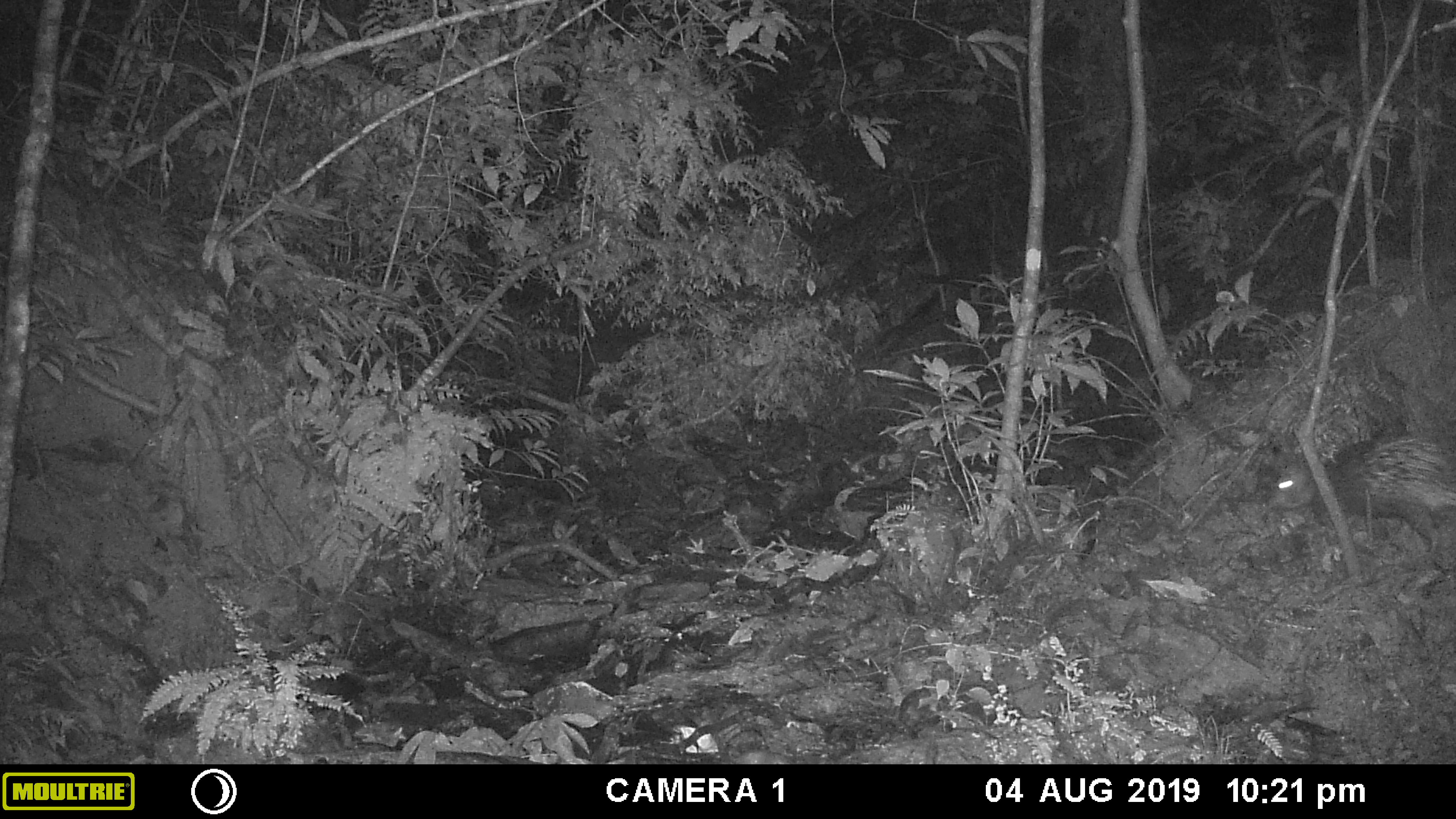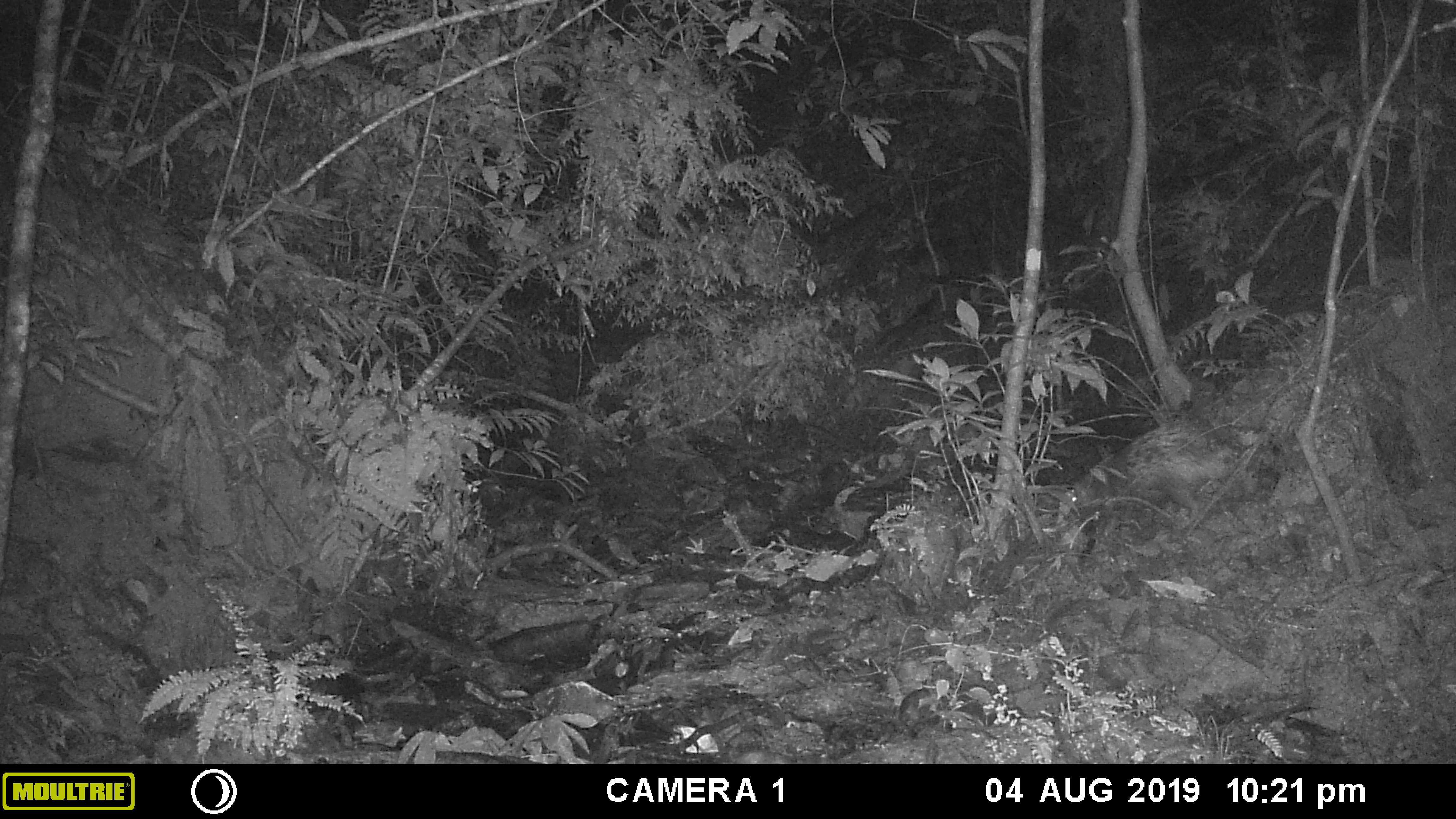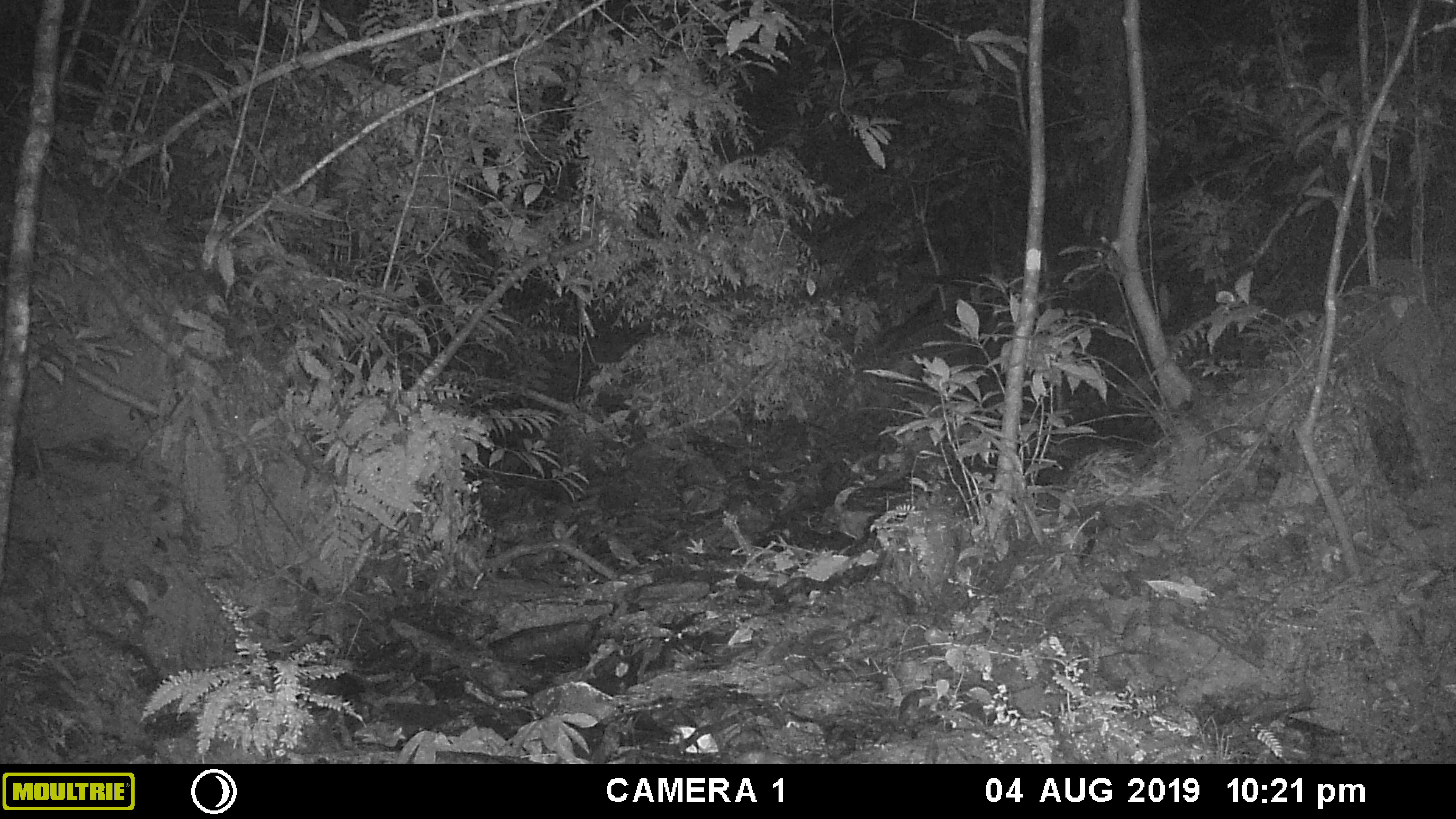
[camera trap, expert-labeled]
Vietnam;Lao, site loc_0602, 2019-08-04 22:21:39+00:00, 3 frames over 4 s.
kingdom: Animalia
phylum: Chordata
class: Mammalia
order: Rodentia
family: Hystricidae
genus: Hystrix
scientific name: Hystrix brachyura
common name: malayan porcupine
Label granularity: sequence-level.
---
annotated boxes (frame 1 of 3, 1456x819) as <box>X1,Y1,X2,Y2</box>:
malayan porcupine: <box>1266,432,1456,557</box>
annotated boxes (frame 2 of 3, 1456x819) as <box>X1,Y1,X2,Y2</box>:
malayan porcupine: <box>1063,419,1238,522</box>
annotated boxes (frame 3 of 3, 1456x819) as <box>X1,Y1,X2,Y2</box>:
malayan porcupine: <box>1060,447,1172,507</box>